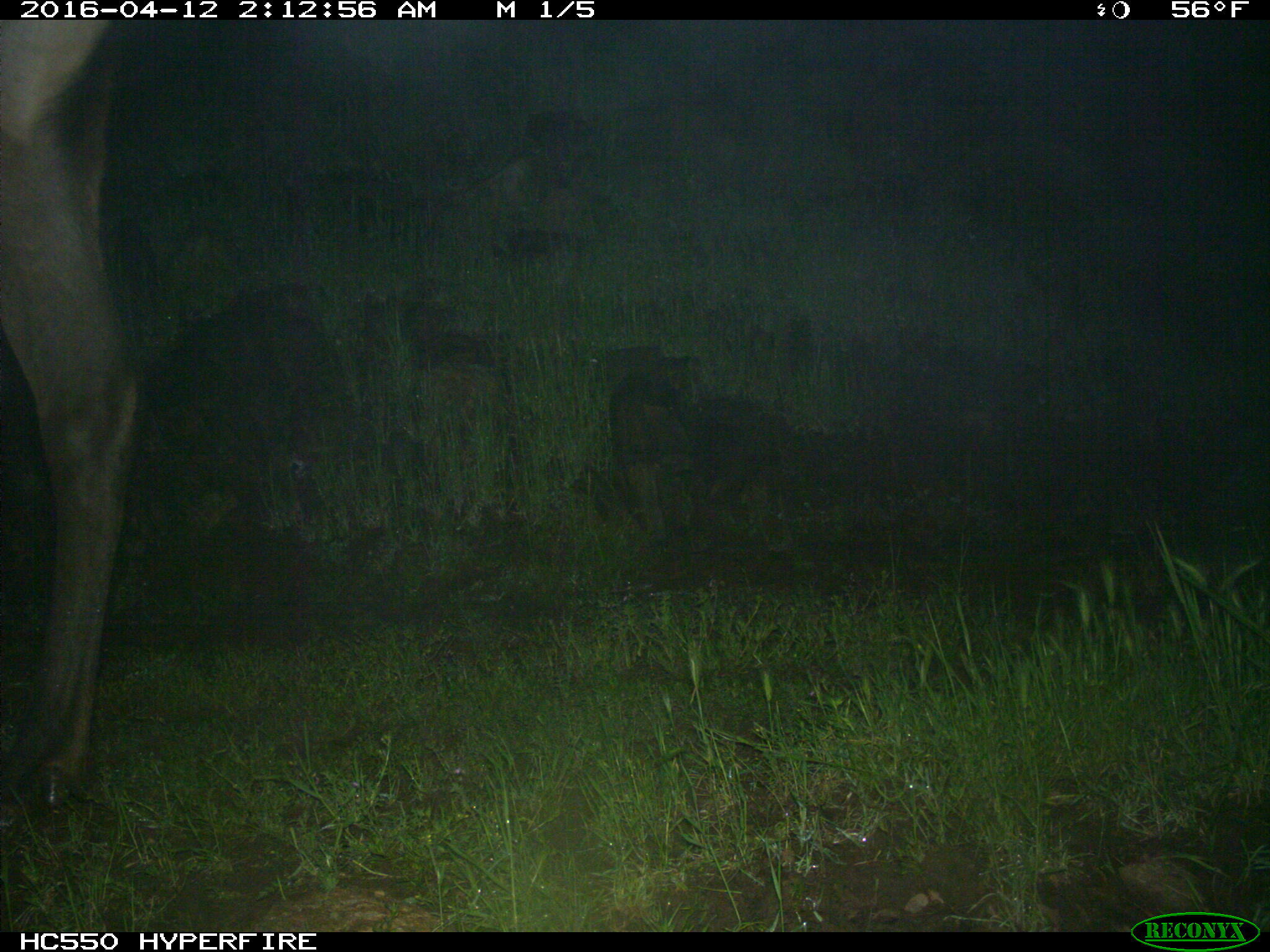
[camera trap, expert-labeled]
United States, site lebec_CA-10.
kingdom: Animalia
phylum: Chordata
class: Mammalia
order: Artiodactyla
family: Cervidae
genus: Cervus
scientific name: Cervus canadensis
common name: elk